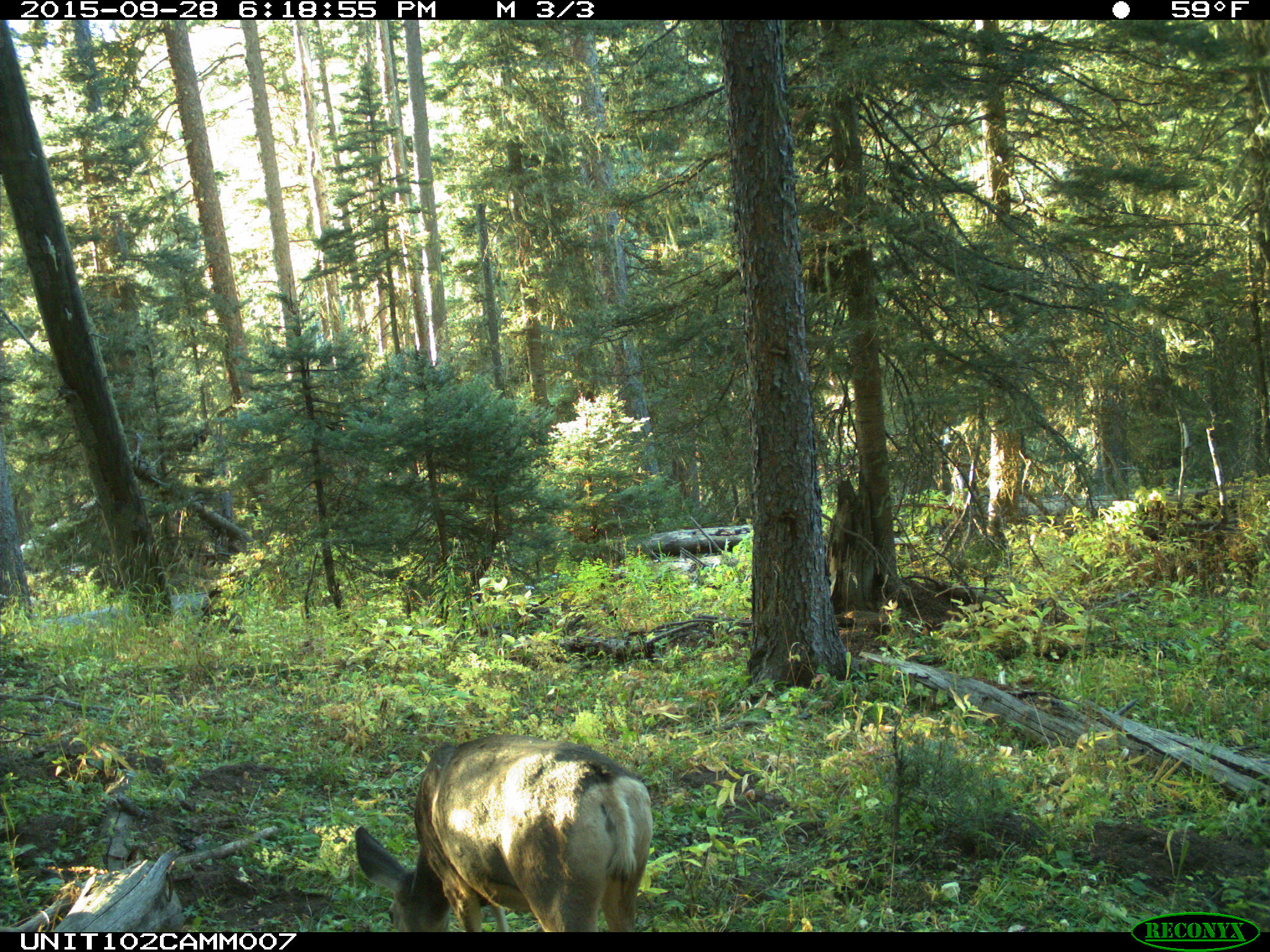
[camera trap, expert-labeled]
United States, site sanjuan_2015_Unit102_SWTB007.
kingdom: Animalia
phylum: Chordata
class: Mammalia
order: Artiodactyla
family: Cervidae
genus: Odocoileus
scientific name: Odocoileus hemionus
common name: mule deer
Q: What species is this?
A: Odocoileus hemionus (mule deer).